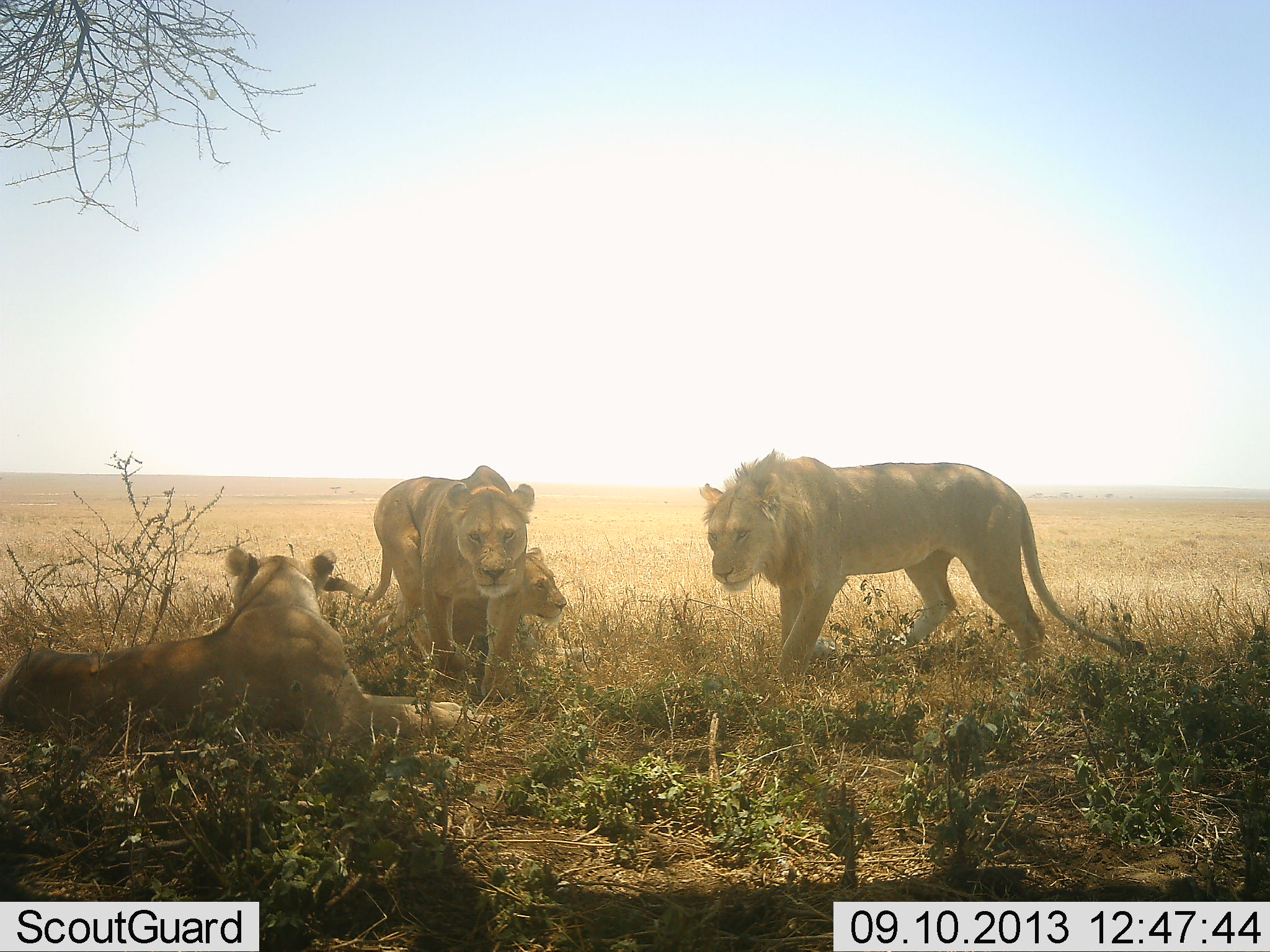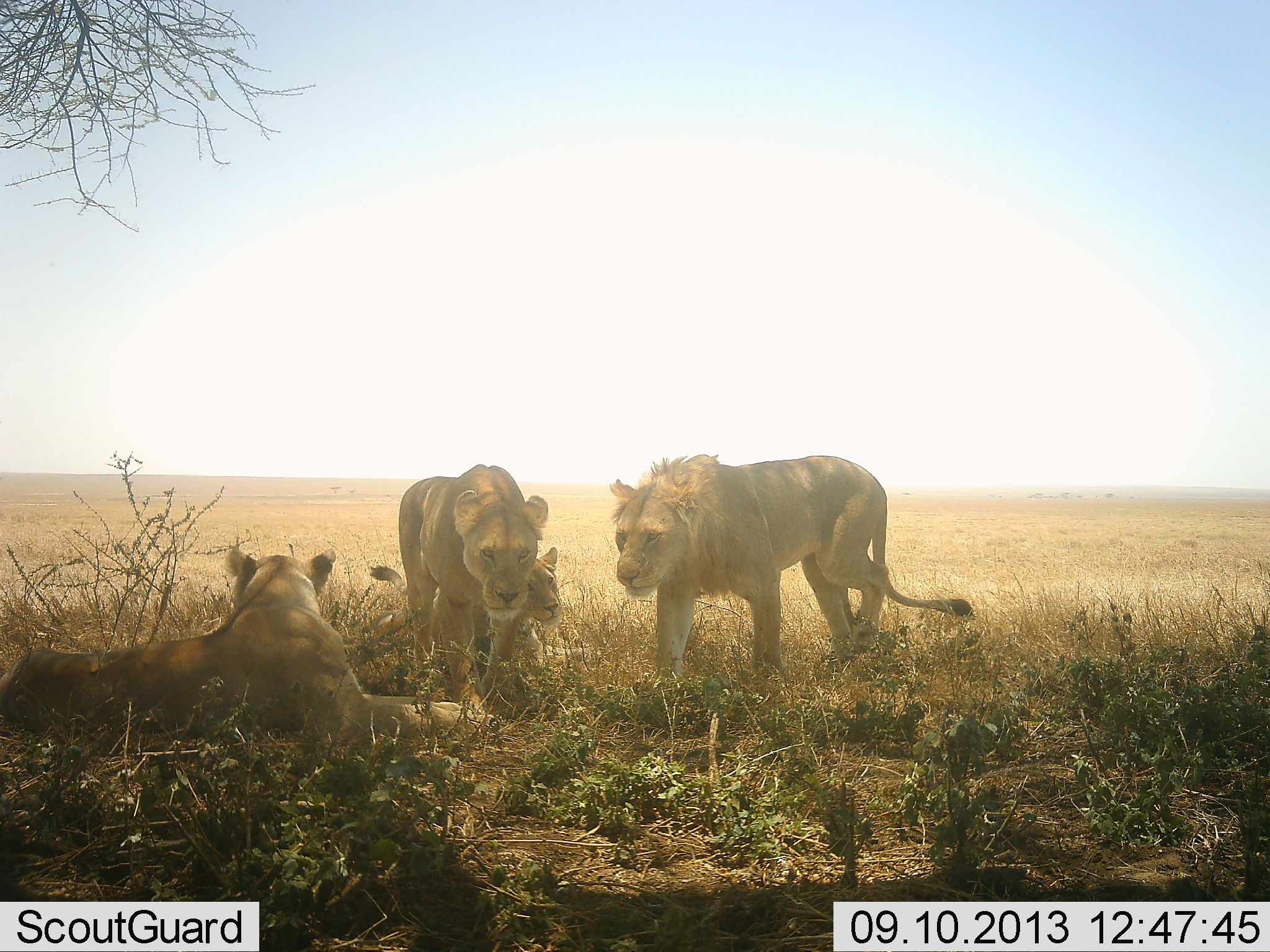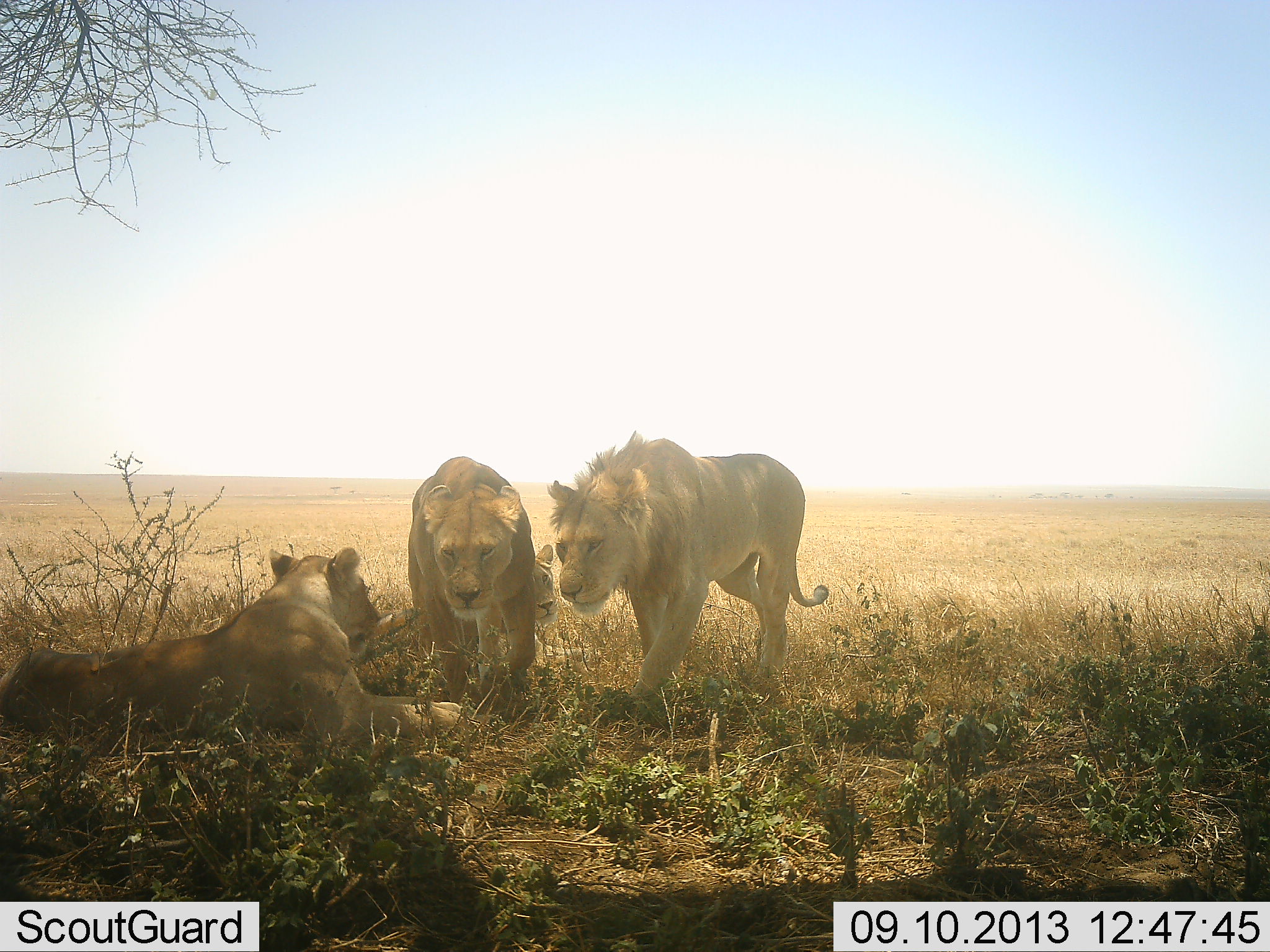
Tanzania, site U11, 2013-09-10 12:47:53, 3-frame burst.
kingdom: Animalia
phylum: Chordata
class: Mammalia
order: Carnivora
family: Felidae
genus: Panthera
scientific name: Panthera leo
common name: lion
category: lionfemale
Lionfemale (lion) (Panthera leo), count 3. Behavior (volunteer vote fractions): standing 53%, resting 80%, moving 27%, interacting 27%. Young present (vote fraction): 67%. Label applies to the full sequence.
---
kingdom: Animalia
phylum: Chordata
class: Mammalia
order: Carnivora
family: Felidae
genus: Panthera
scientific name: Panthera leo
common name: lion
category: lionmale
Lionmale (lion) (Panthera leo), count 1. Behavior (volunteer vote fractions): standing 36%, resting 0%, moving 55%, interacting 18%. Young present (vote fraction): 18%. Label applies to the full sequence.